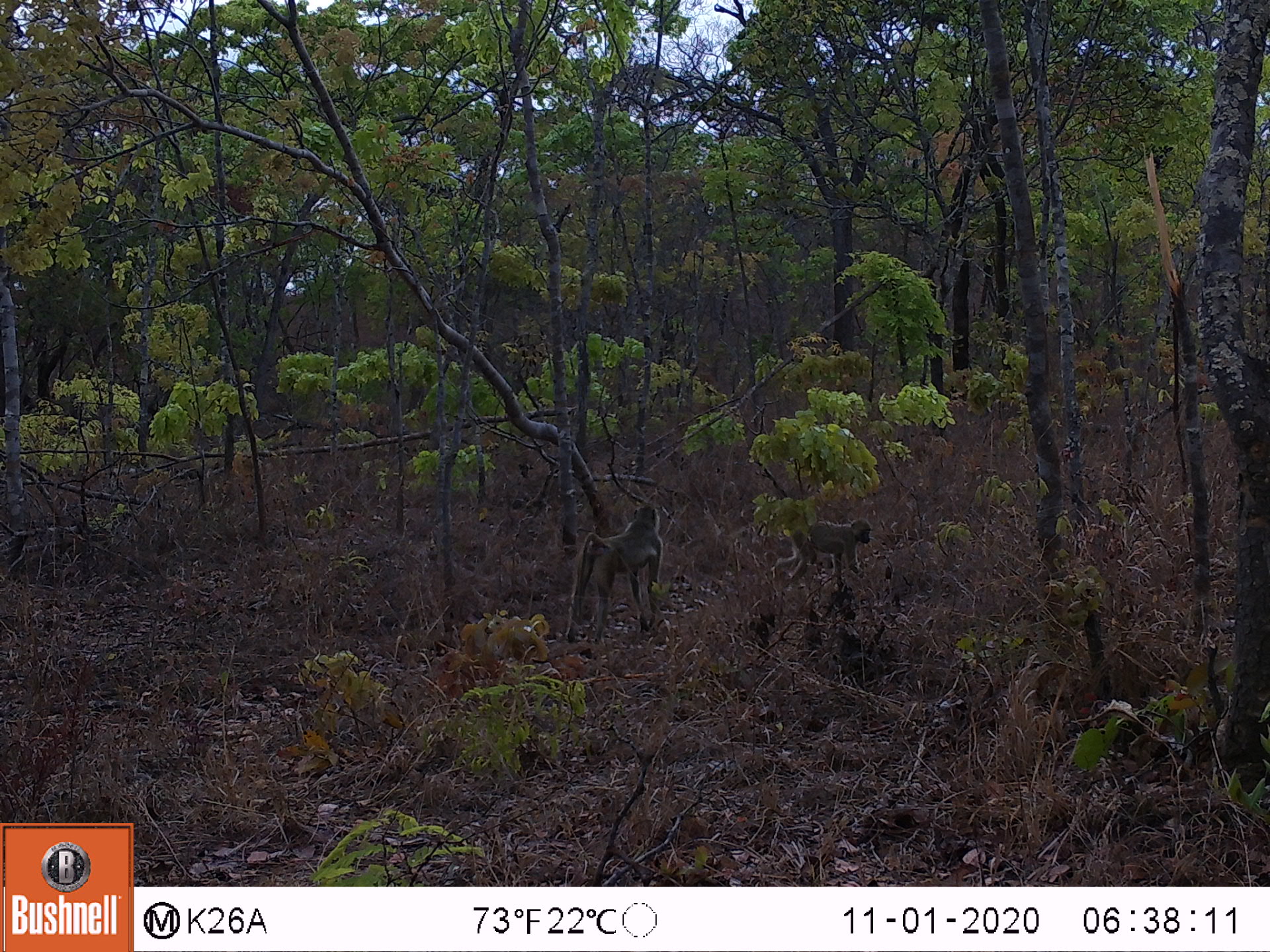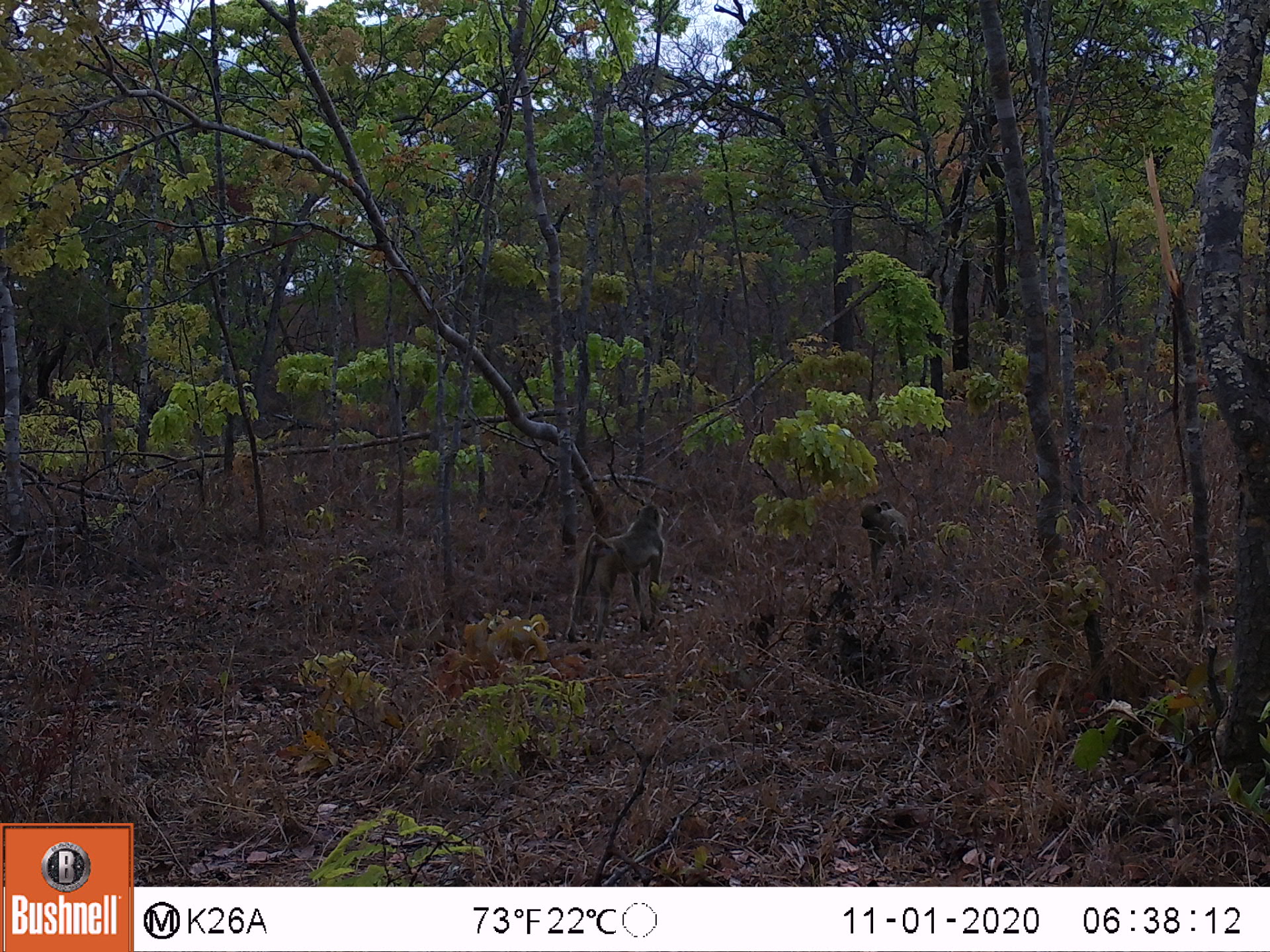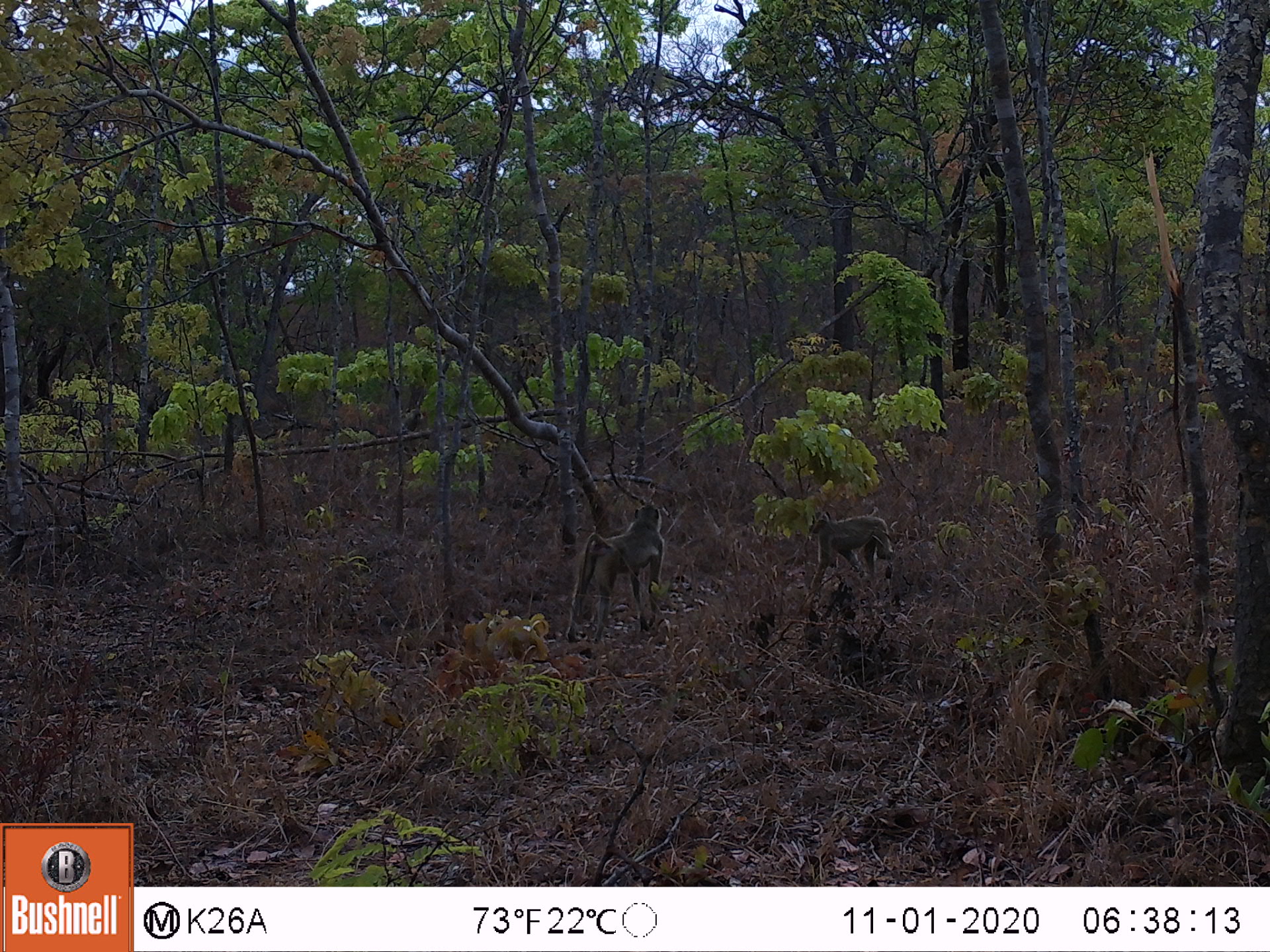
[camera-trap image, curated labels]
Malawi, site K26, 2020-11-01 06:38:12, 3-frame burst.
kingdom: Animalia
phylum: Chordata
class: Mammalia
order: Primates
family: Cercopithecidae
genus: Papio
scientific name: Papio cynocephalus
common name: yellow baboon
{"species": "yellow baboon (Papio cynocephalus)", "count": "2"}